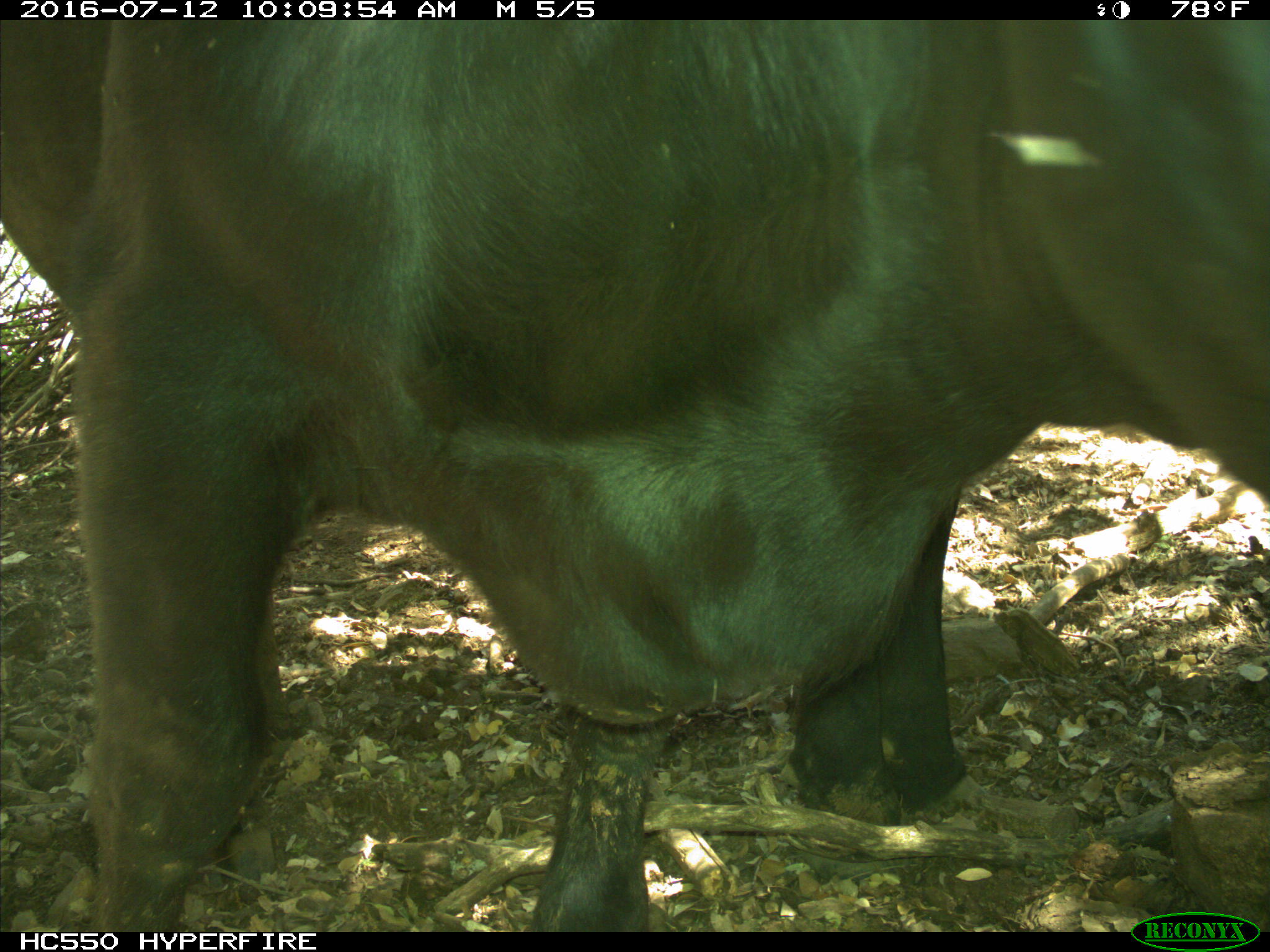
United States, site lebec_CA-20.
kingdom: Animalia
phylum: Chordata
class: Mammalia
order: Artiodactyla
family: Bovidae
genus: Bos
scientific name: Bos taurus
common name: domestic cow